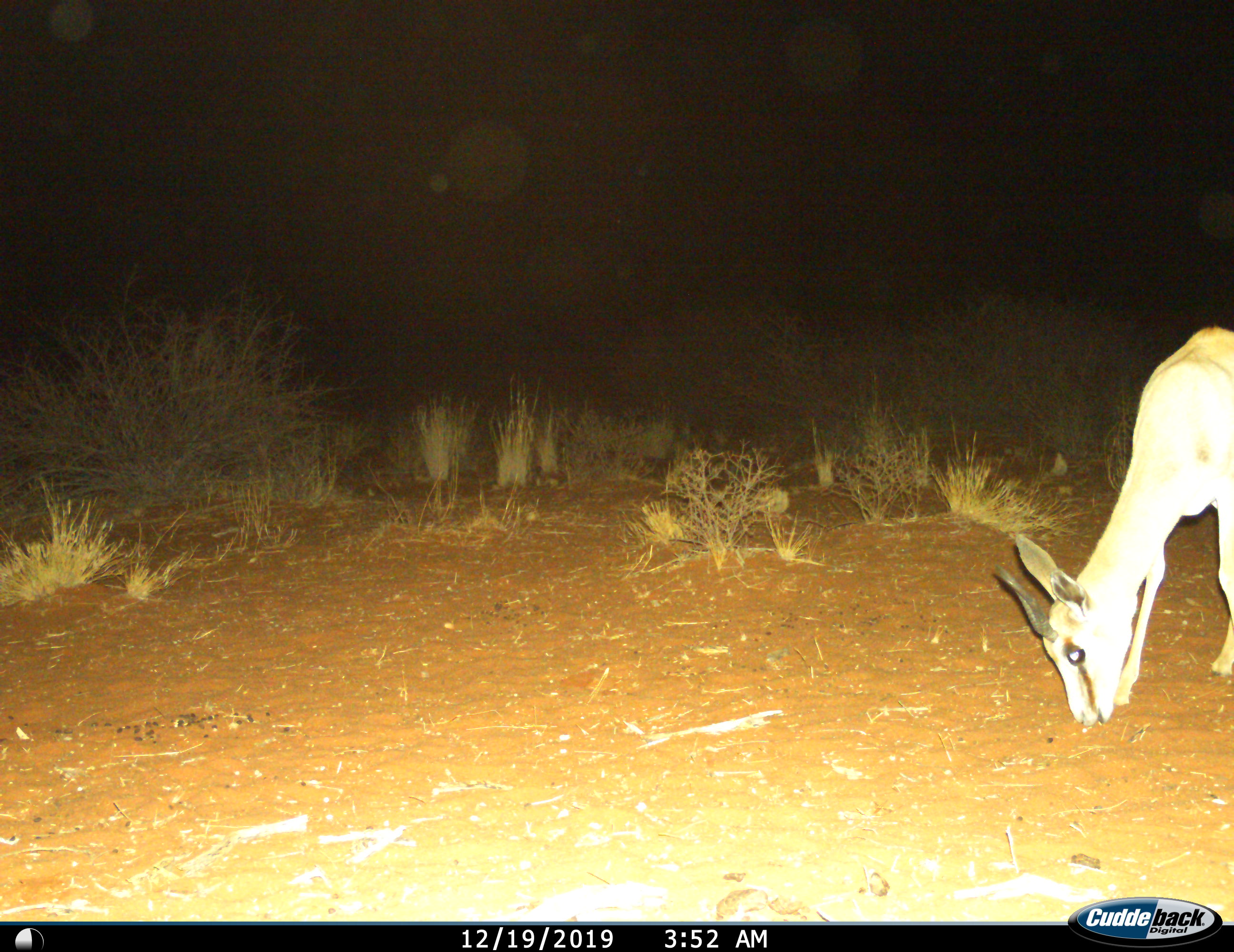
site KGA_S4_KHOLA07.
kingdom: Animalia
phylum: Chordata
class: Mammalia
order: Artiodactyla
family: Bovidae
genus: Antidorcas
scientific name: Antidorcas marsupialis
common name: springbok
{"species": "springbok (Antidorcas marsupialis)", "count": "1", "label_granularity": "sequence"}